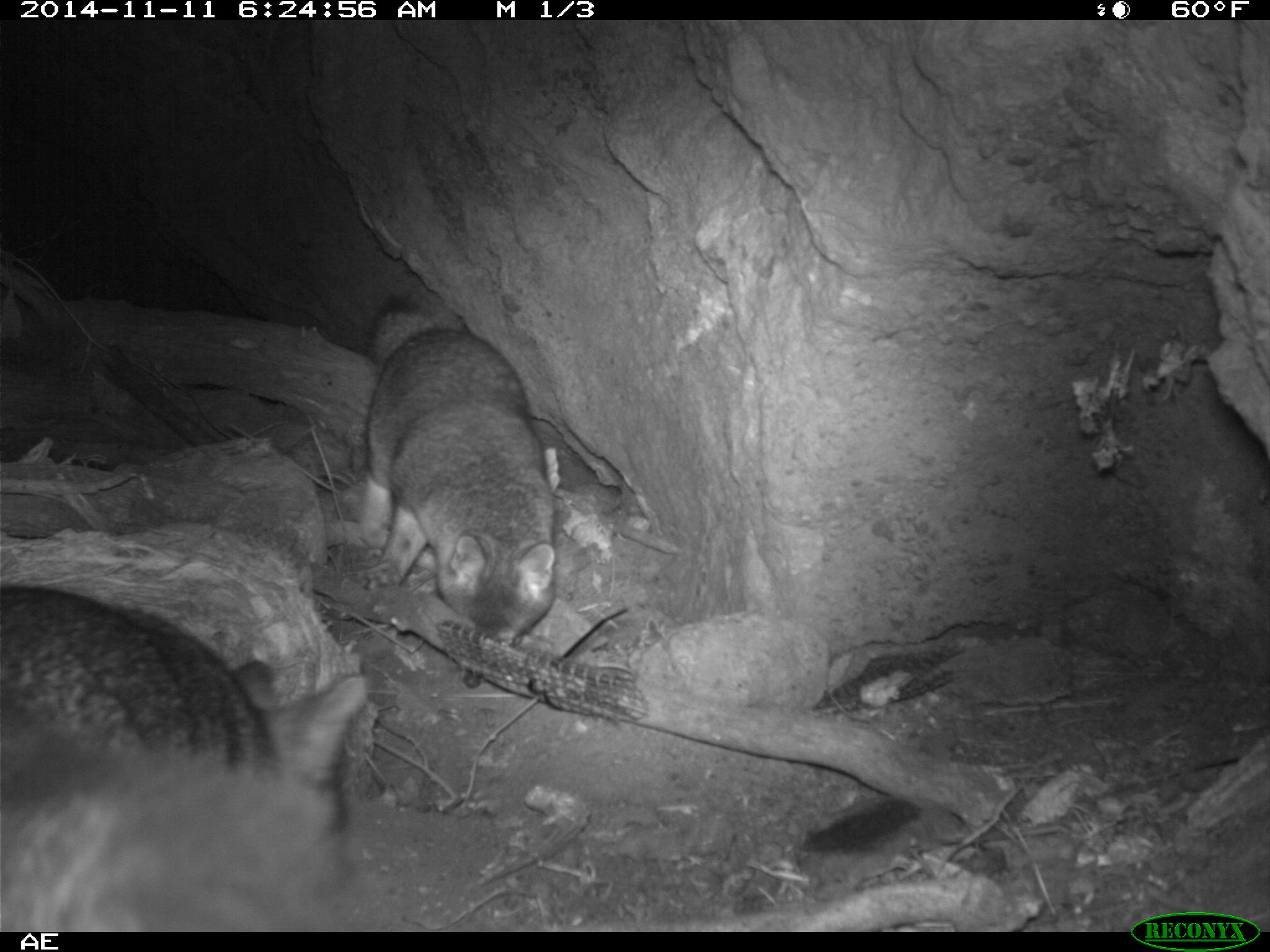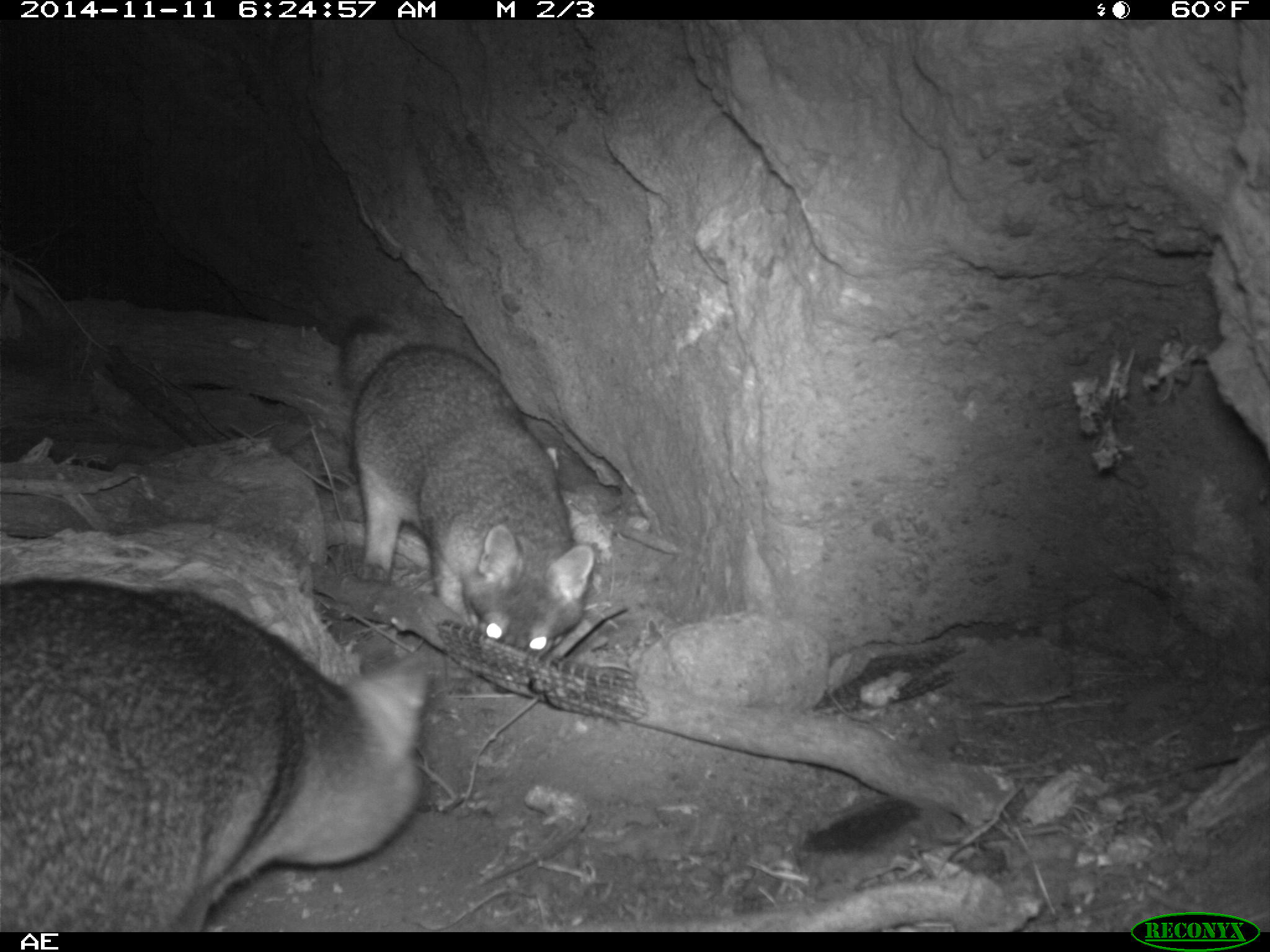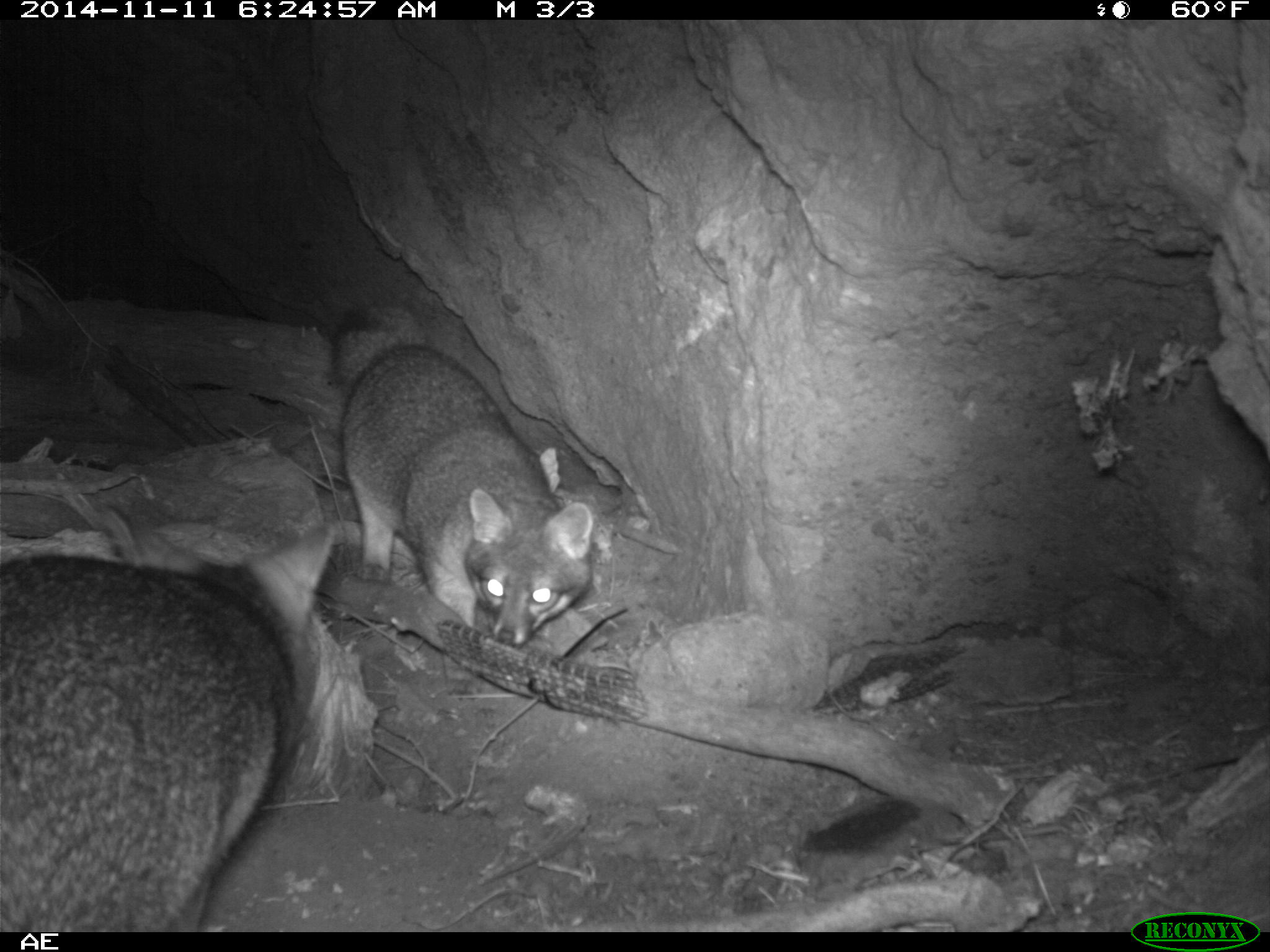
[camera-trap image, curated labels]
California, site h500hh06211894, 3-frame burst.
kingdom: Animalia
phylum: Chordata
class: Mammalia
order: Carnivora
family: Canidae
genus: Urocyon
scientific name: Urocyon littoralis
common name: island fox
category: fox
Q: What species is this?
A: Fox (island fox) (Urocyon littoralis).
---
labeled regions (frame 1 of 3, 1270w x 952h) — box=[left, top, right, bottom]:
fox: box=[362, 284, 558, 690]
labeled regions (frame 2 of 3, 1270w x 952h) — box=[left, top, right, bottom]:
fox: box=[0, 575, 430, 933]; box=[336, 307, 593, 659]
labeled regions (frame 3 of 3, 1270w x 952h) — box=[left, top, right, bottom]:
fox: box=[329, 309, 591, 694]